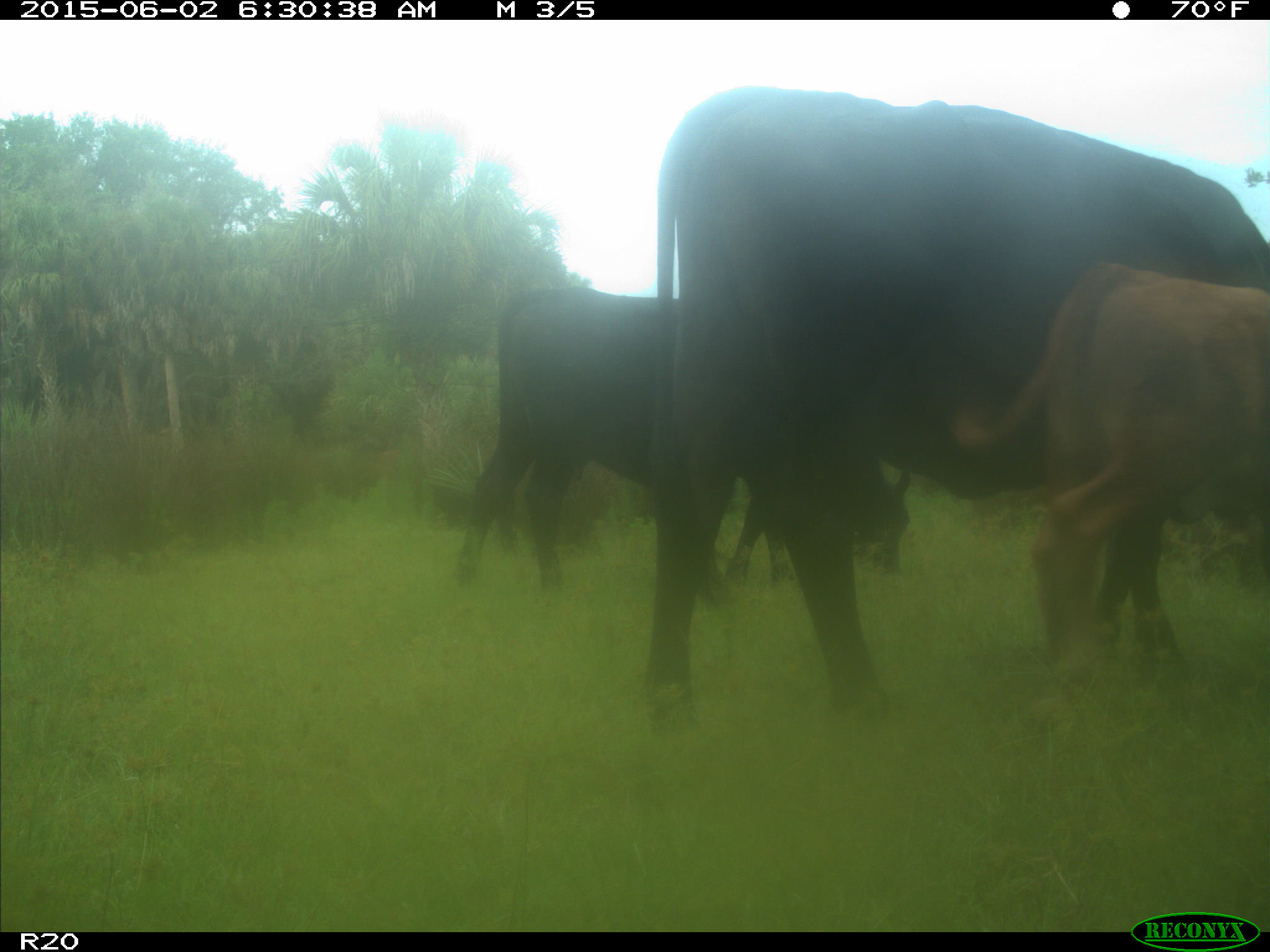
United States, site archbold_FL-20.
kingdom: Animalia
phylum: Chordata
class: Mammalia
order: Artiodactyla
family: Bovidae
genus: Bos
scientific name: Bos taurus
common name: domestic cow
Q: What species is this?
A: Bos taurus (domestic cow).